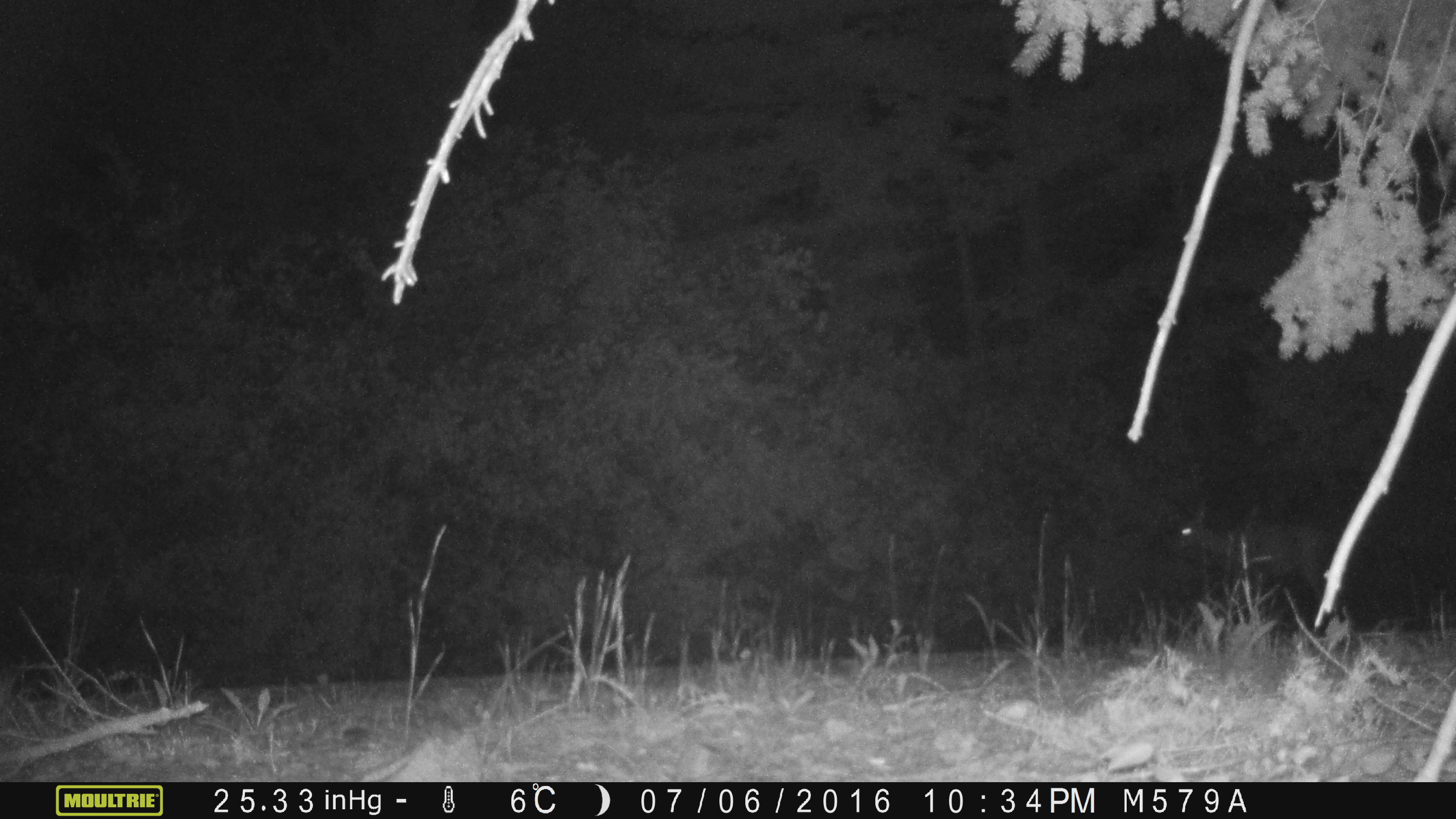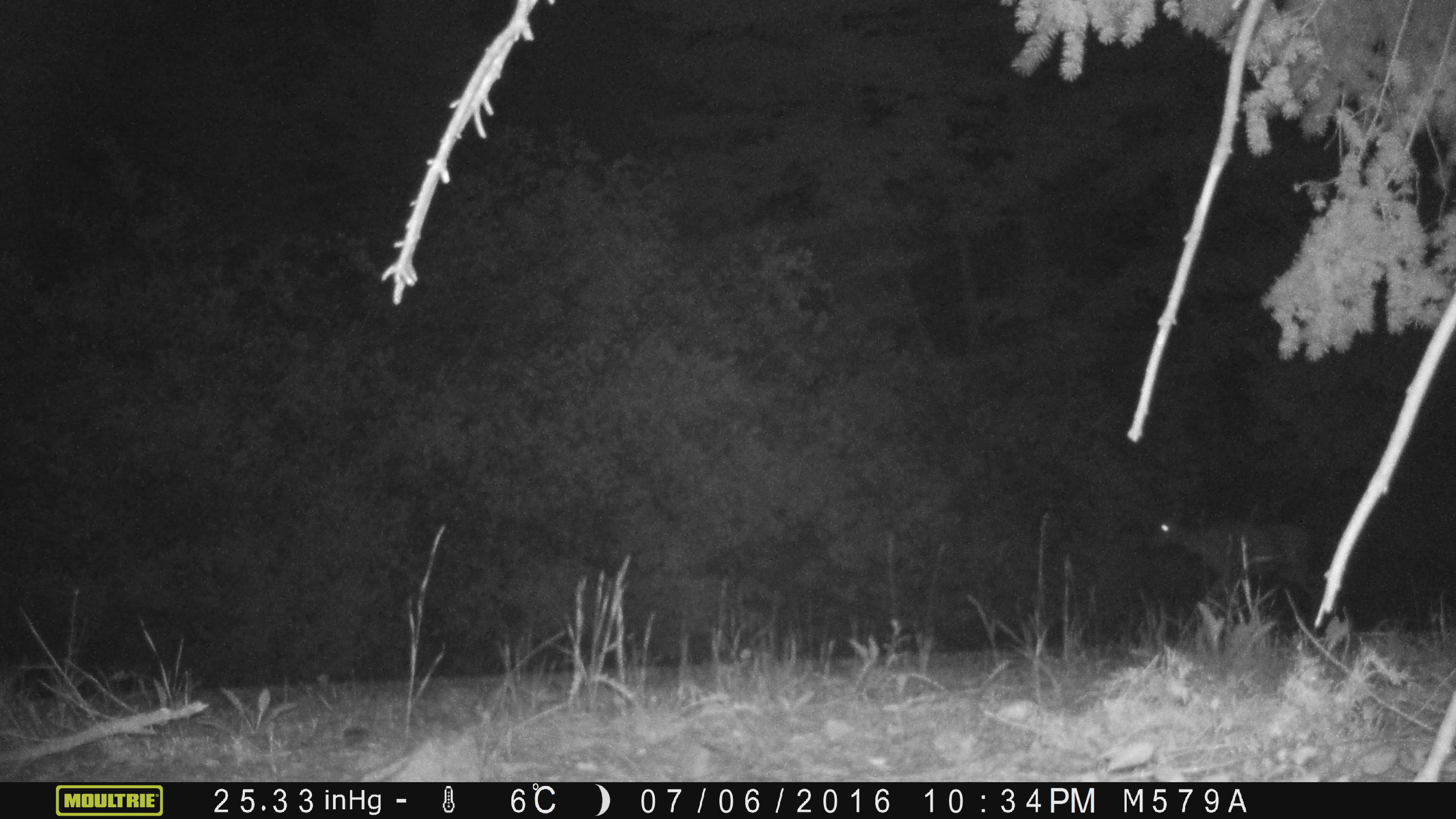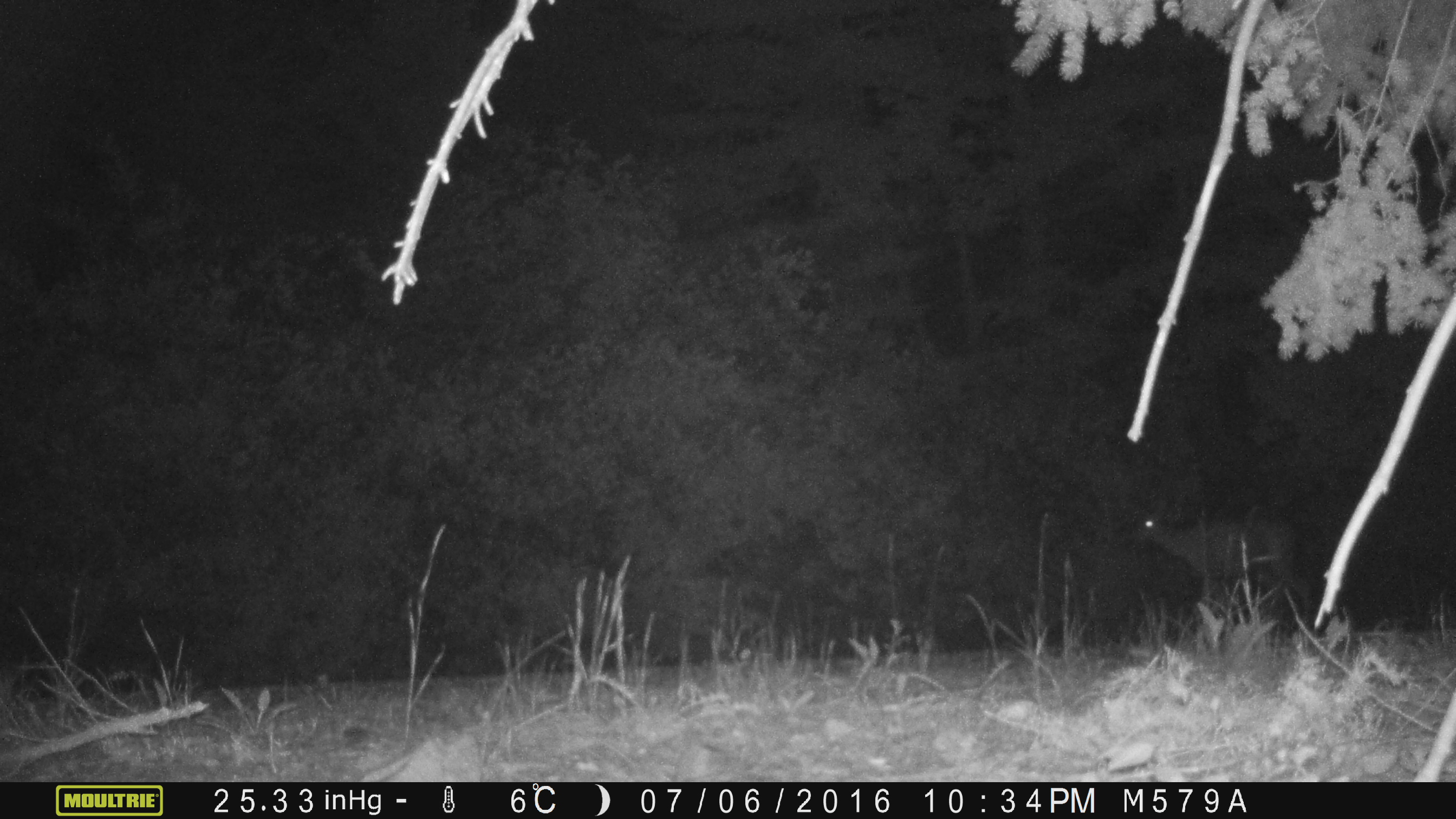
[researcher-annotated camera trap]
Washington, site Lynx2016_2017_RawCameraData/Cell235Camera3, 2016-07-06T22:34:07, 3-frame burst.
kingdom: Animalia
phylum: Chordata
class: Mammalia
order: Artiodactyla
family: Cervidae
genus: Odocoileus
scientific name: Odocoileus hemionus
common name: mule deer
Odocoileus hemionus (mule deer). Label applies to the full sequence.